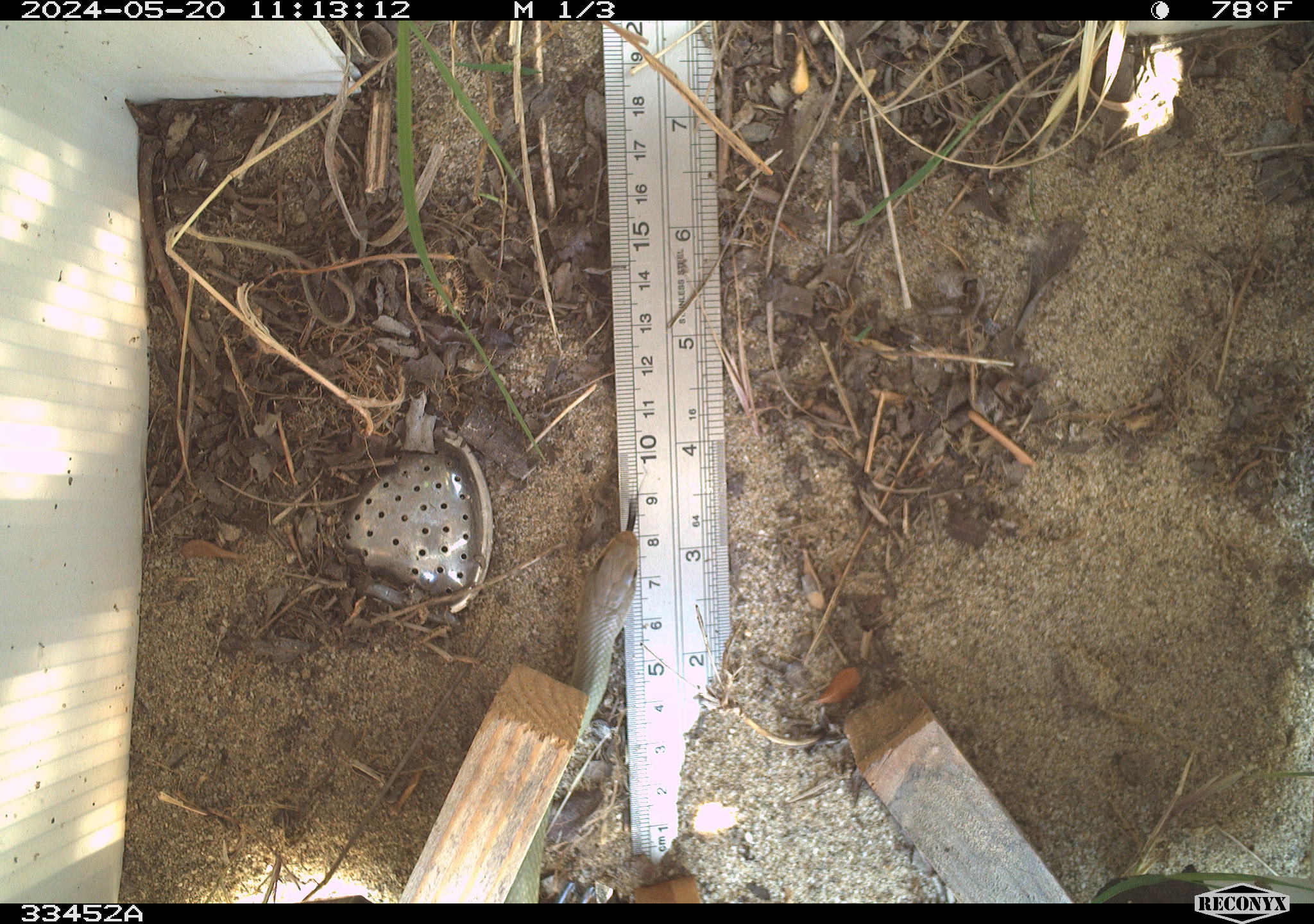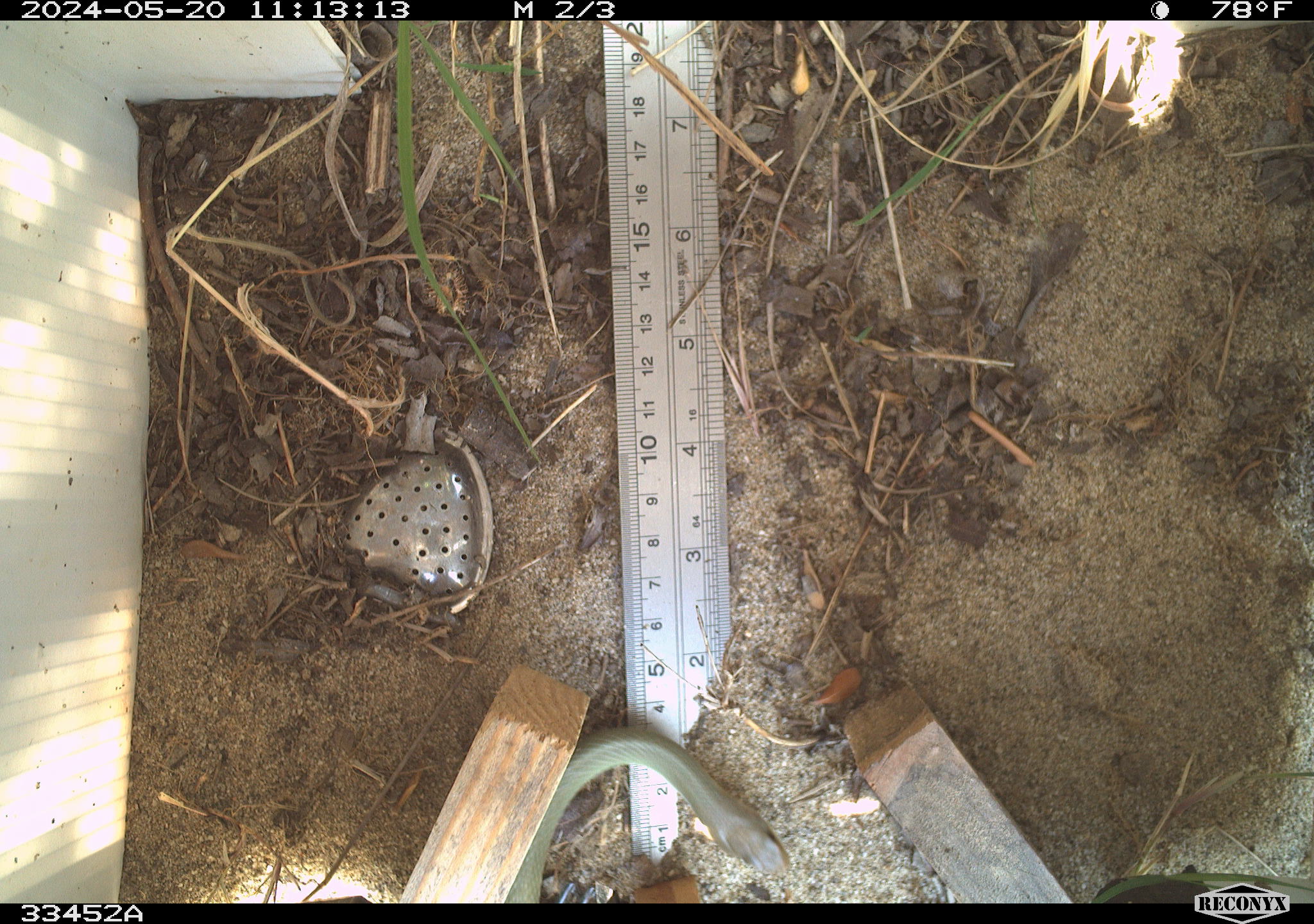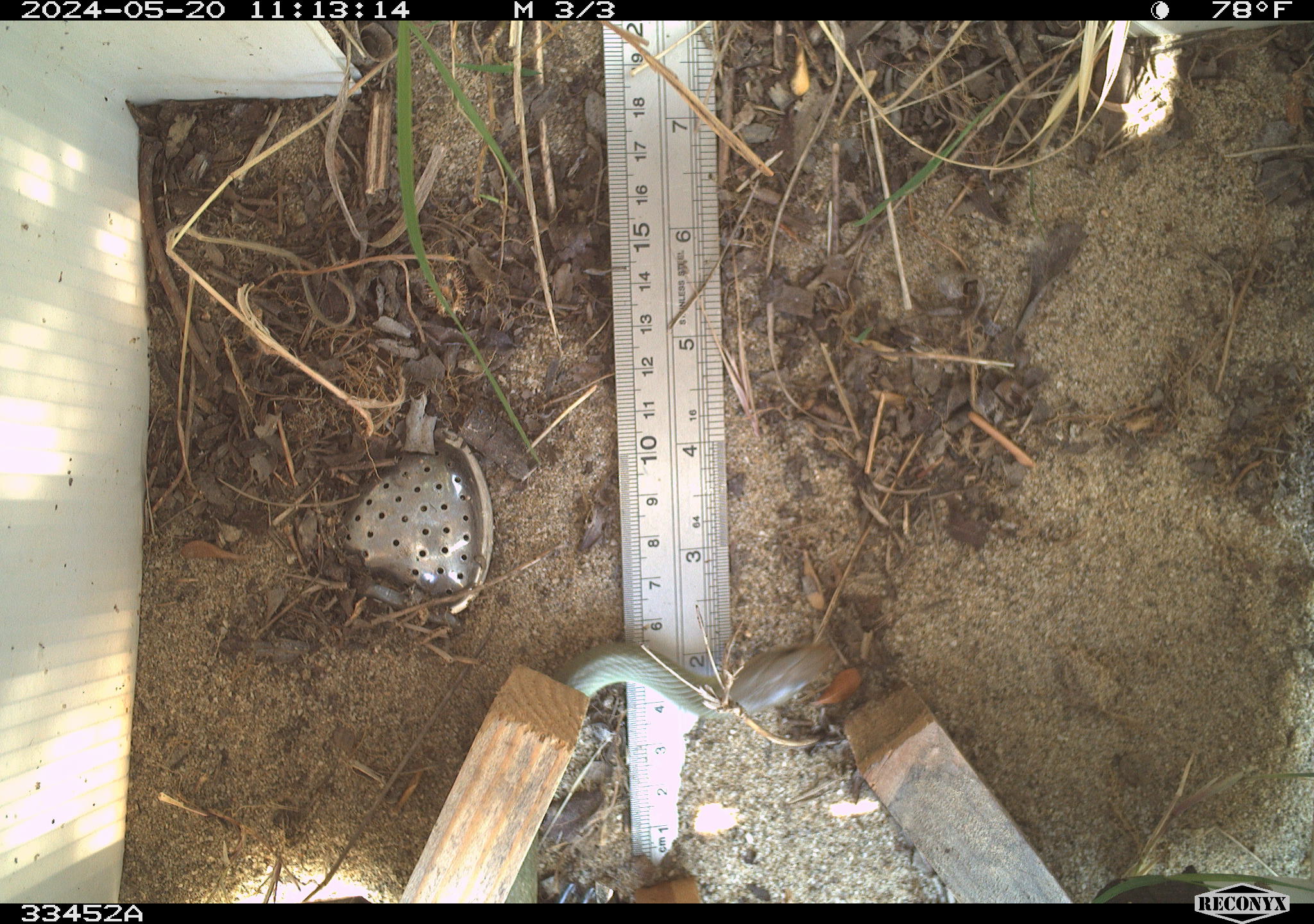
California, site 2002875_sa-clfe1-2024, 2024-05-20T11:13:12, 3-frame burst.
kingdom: Animalia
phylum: Chordata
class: Reptilia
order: Squamata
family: Colubridae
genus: Coluber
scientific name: Coluber constrictor mormon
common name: western yellow-bellied racer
Western yellow-bellied racer (Coluber constrictor mormon).